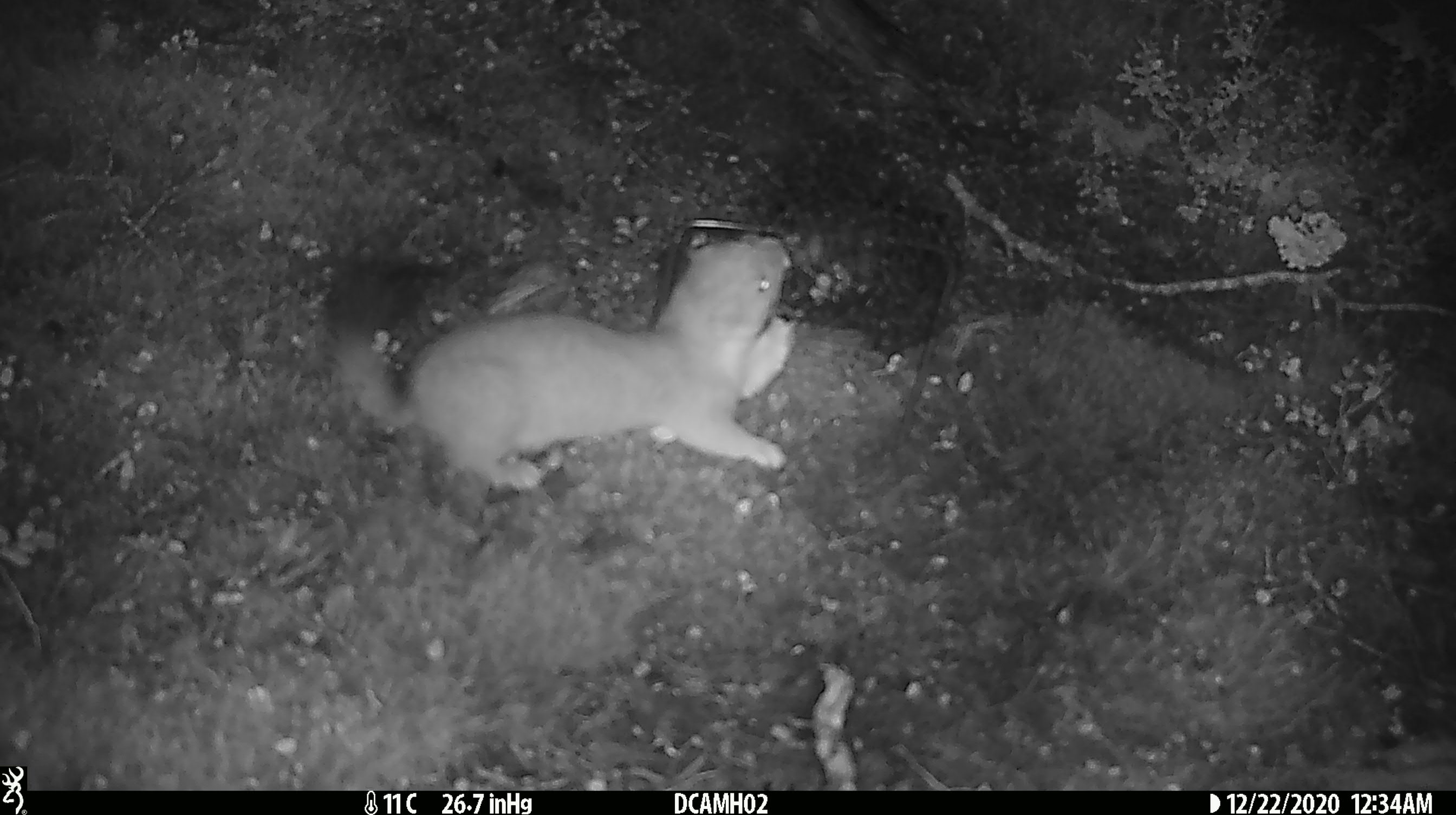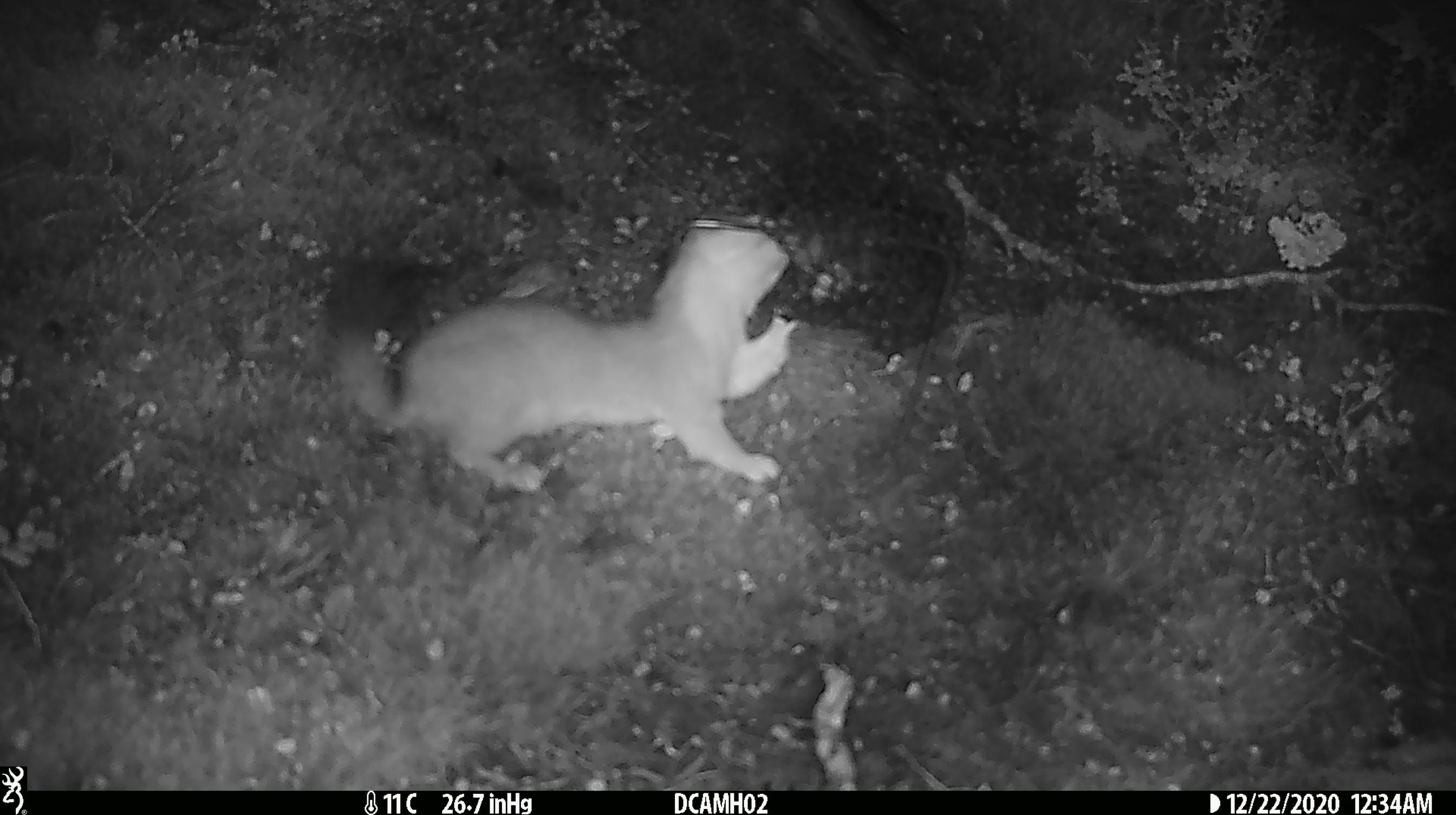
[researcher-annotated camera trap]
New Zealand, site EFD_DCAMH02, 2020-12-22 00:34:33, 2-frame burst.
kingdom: Animalia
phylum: Chordata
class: Mammalia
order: Carnivora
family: Mustelidae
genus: Mustela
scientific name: Mustela erminea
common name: stoat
Stoat (Mustela erminea).